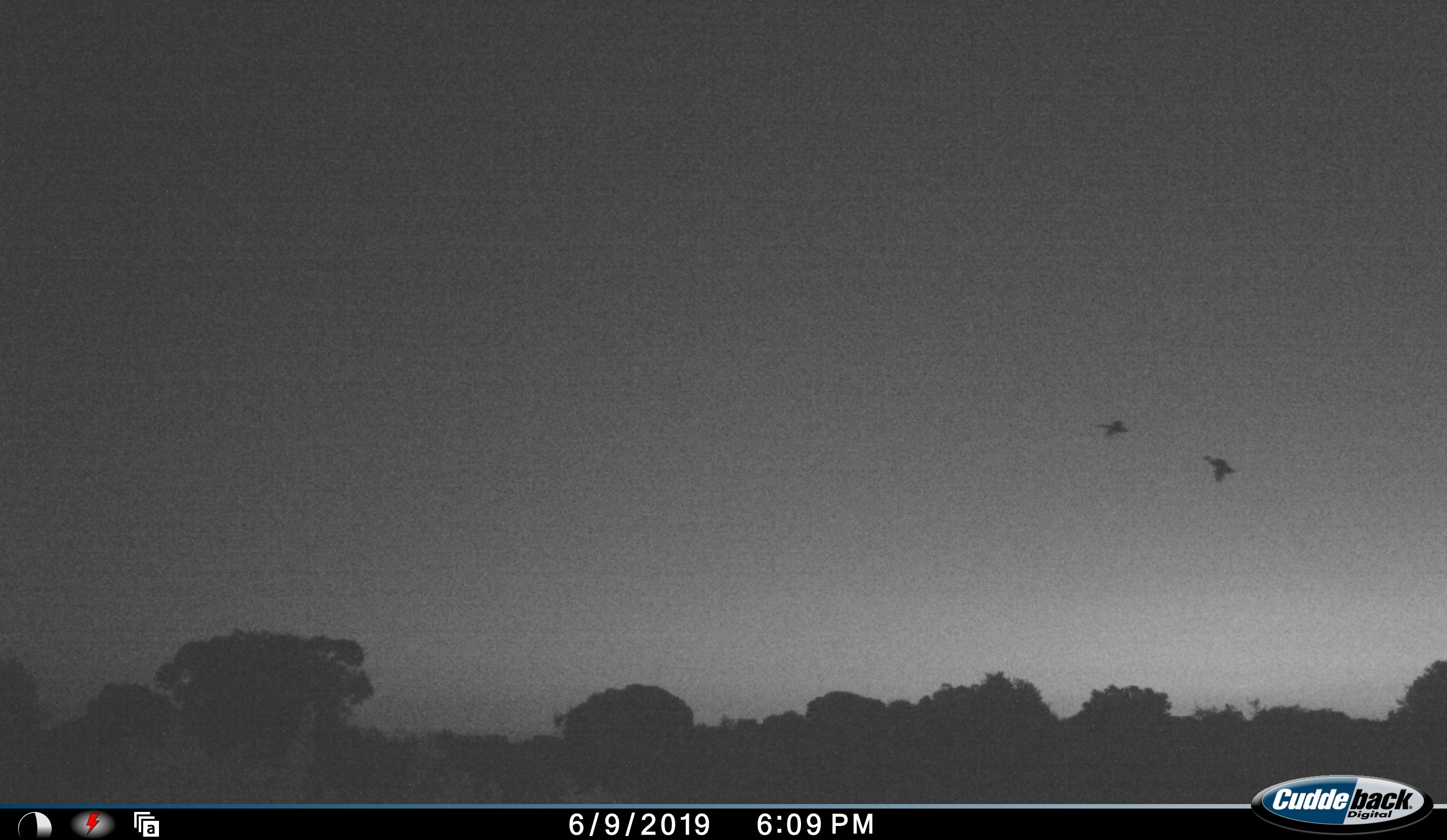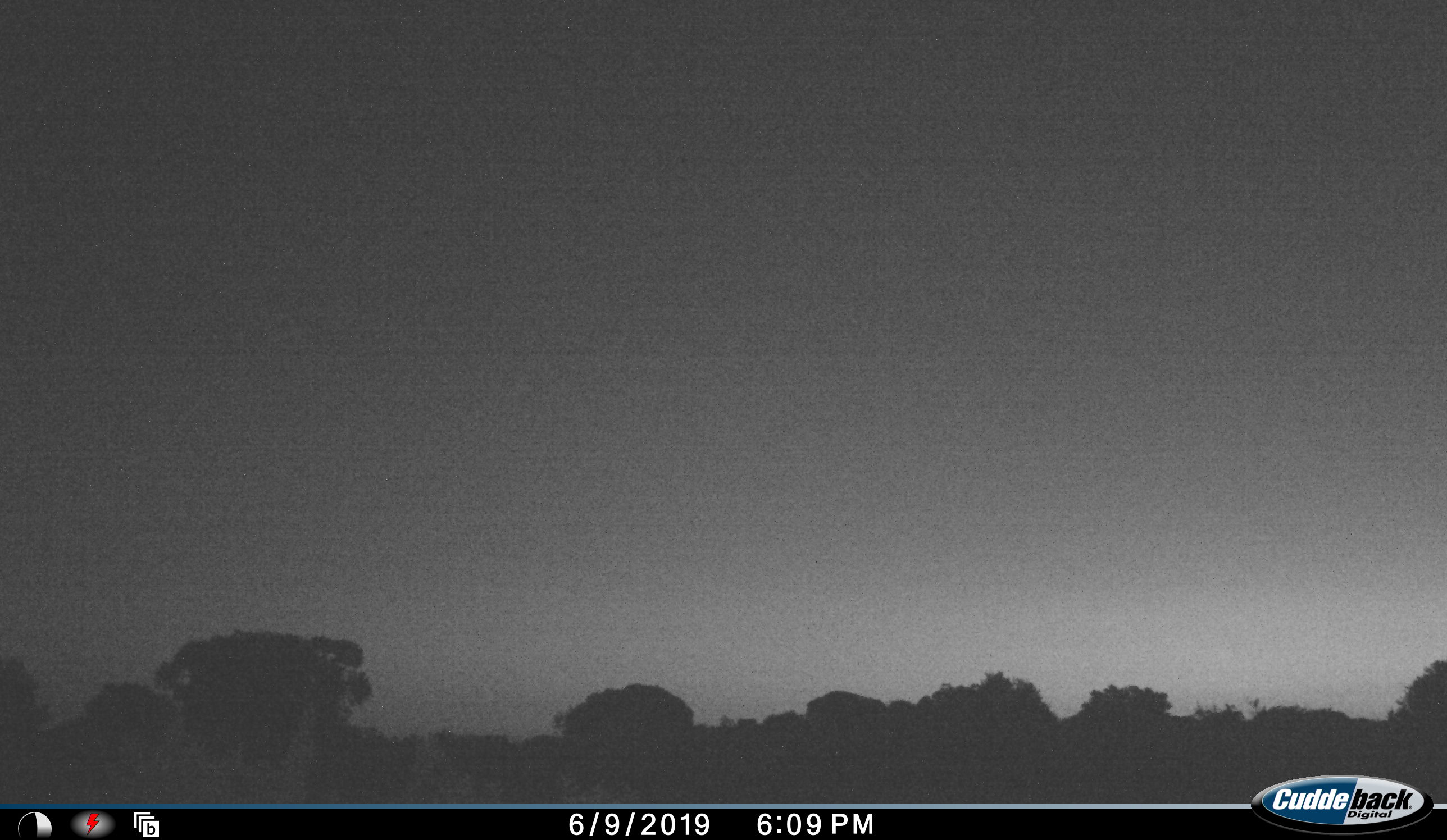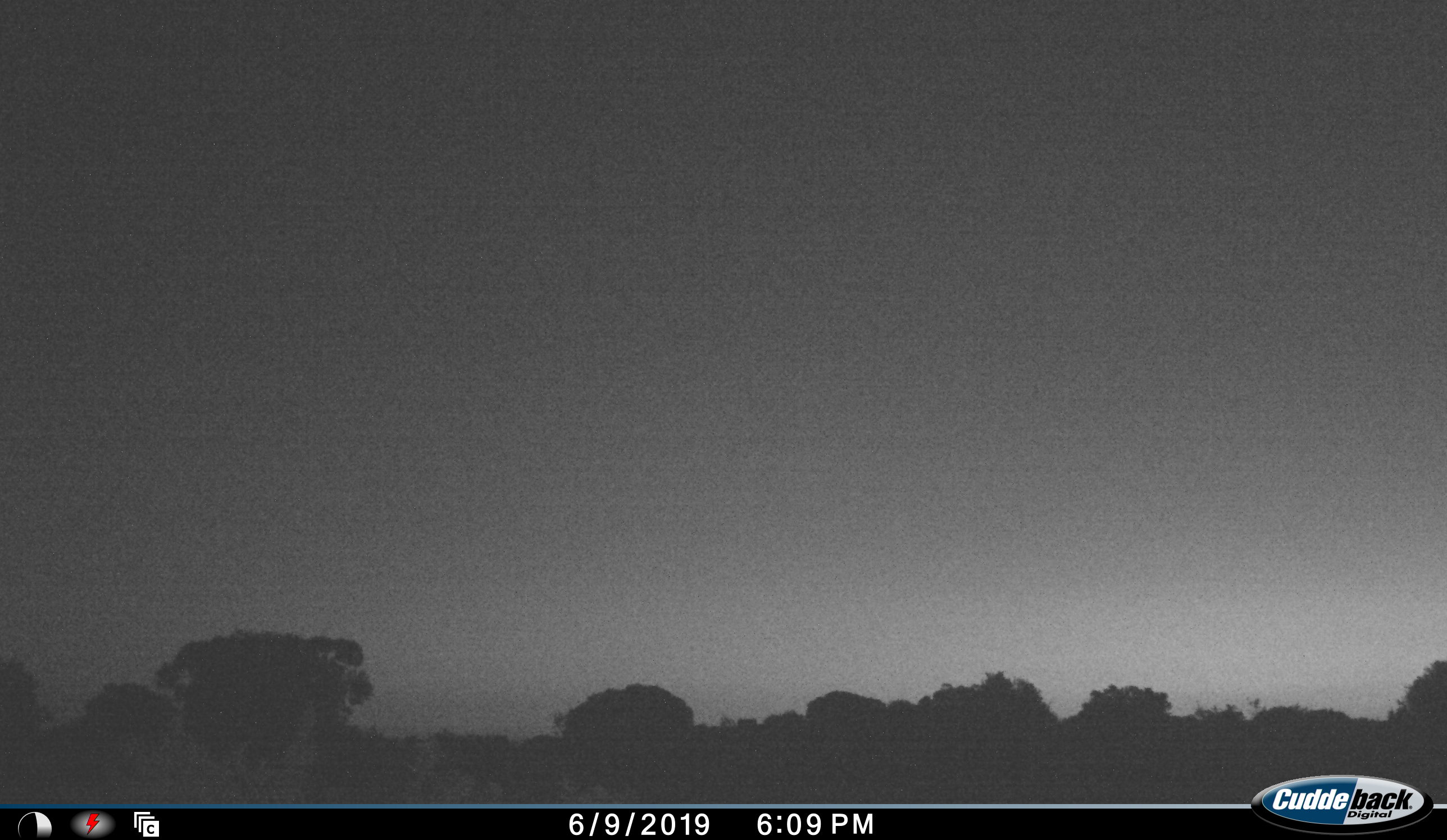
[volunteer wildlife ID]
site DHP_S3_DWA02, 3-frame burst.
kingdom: Animalia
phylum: Chordata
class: Aves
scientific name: Aves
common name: bird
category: birdother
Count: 2.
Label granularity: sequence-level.